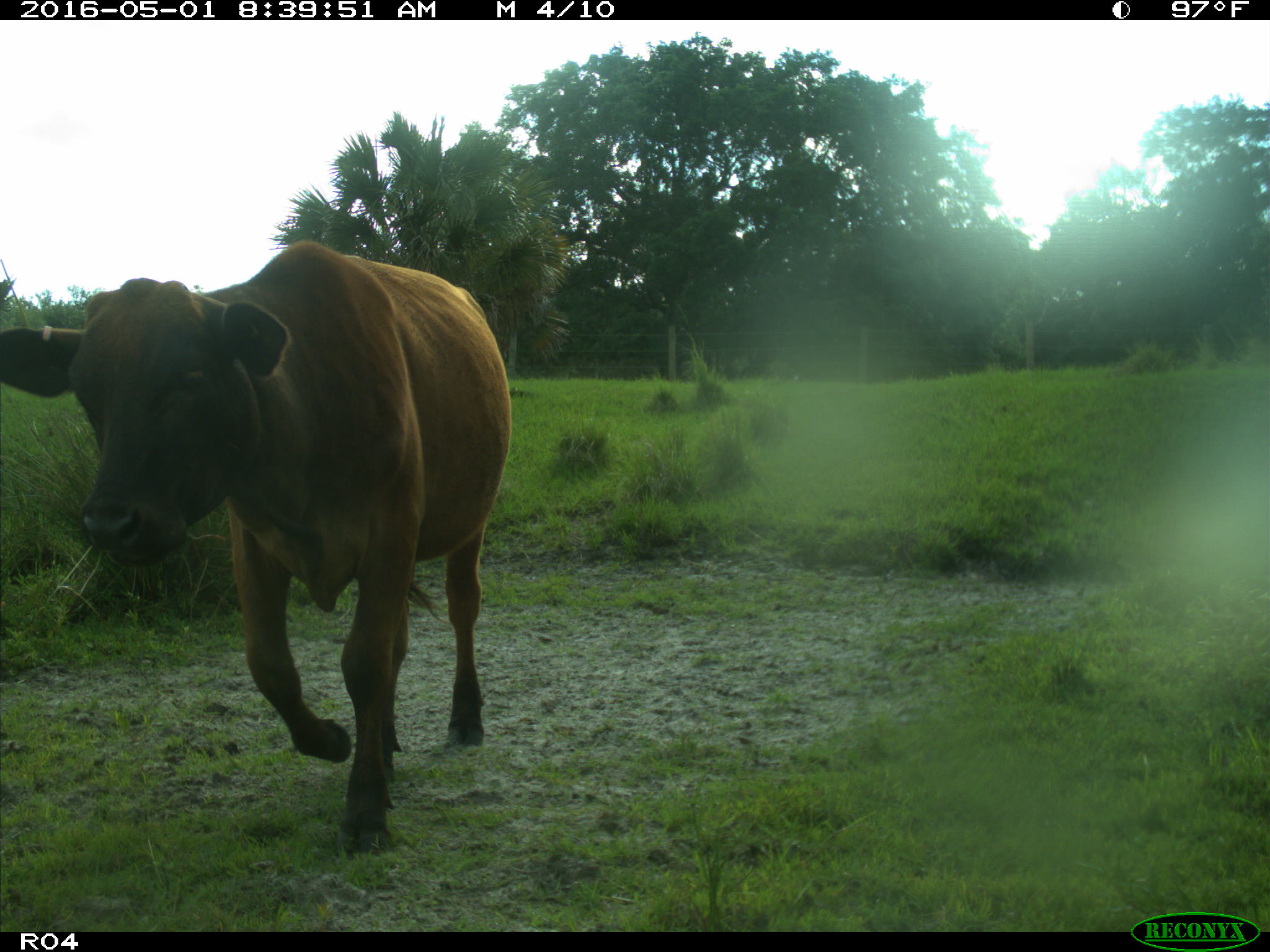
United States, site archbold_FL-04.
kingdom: Animalia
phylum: Chordata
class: Mammalia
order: Artiodactyla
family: Bovidae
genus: Bos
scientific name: Bos taurus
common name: domestic cow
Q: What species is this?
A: Bos taurus (domestic cow).